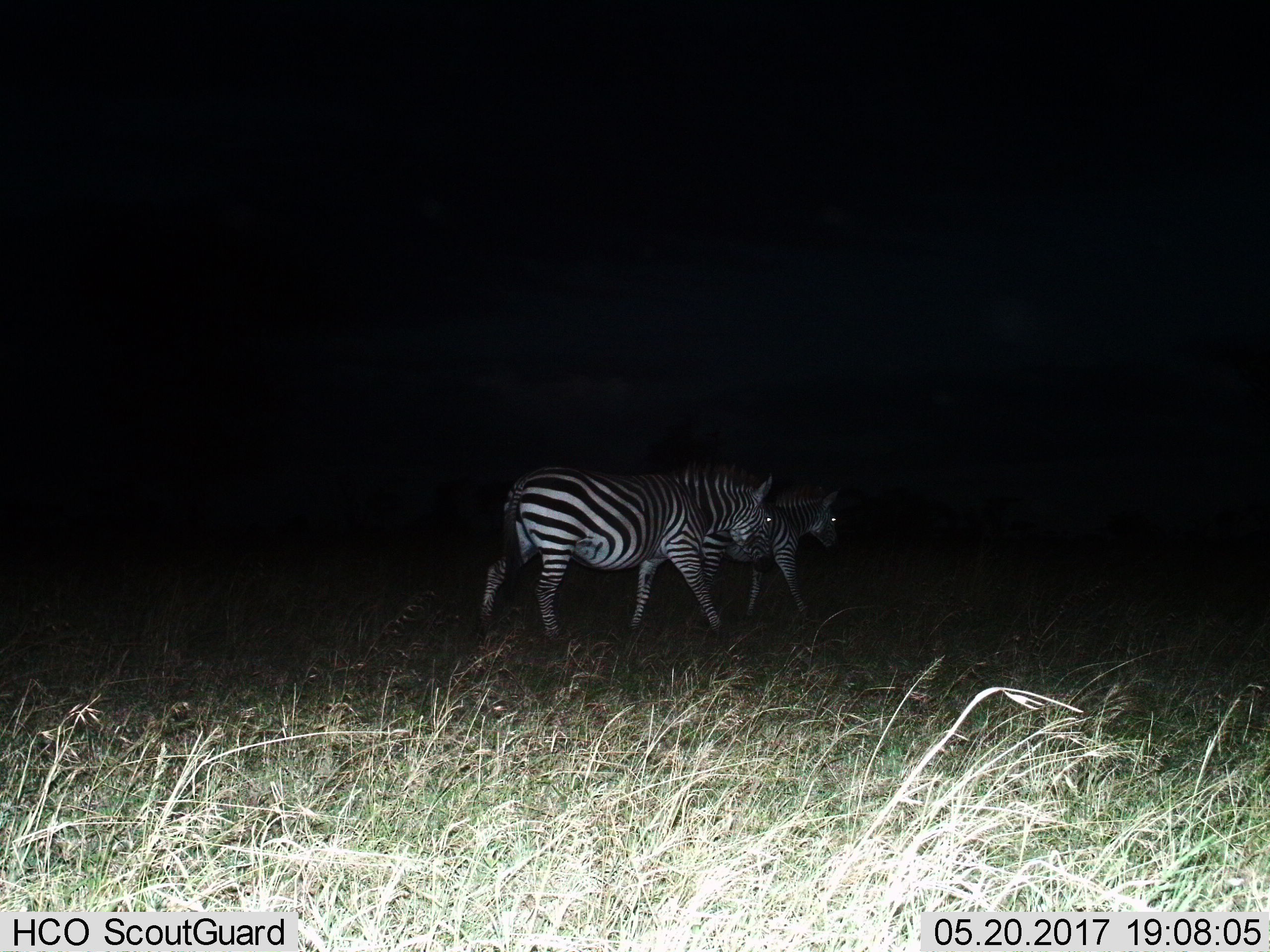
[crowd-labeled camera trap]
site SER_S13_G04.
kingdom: Animalia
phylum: Chordata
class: Mammalia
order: Perissodactyla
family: Equidae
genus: Equus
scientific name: Equus quagga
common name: plains zebra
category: zebraplains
Zebraplains (plains zebra) (Equus quagga), count 2. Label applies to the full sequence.